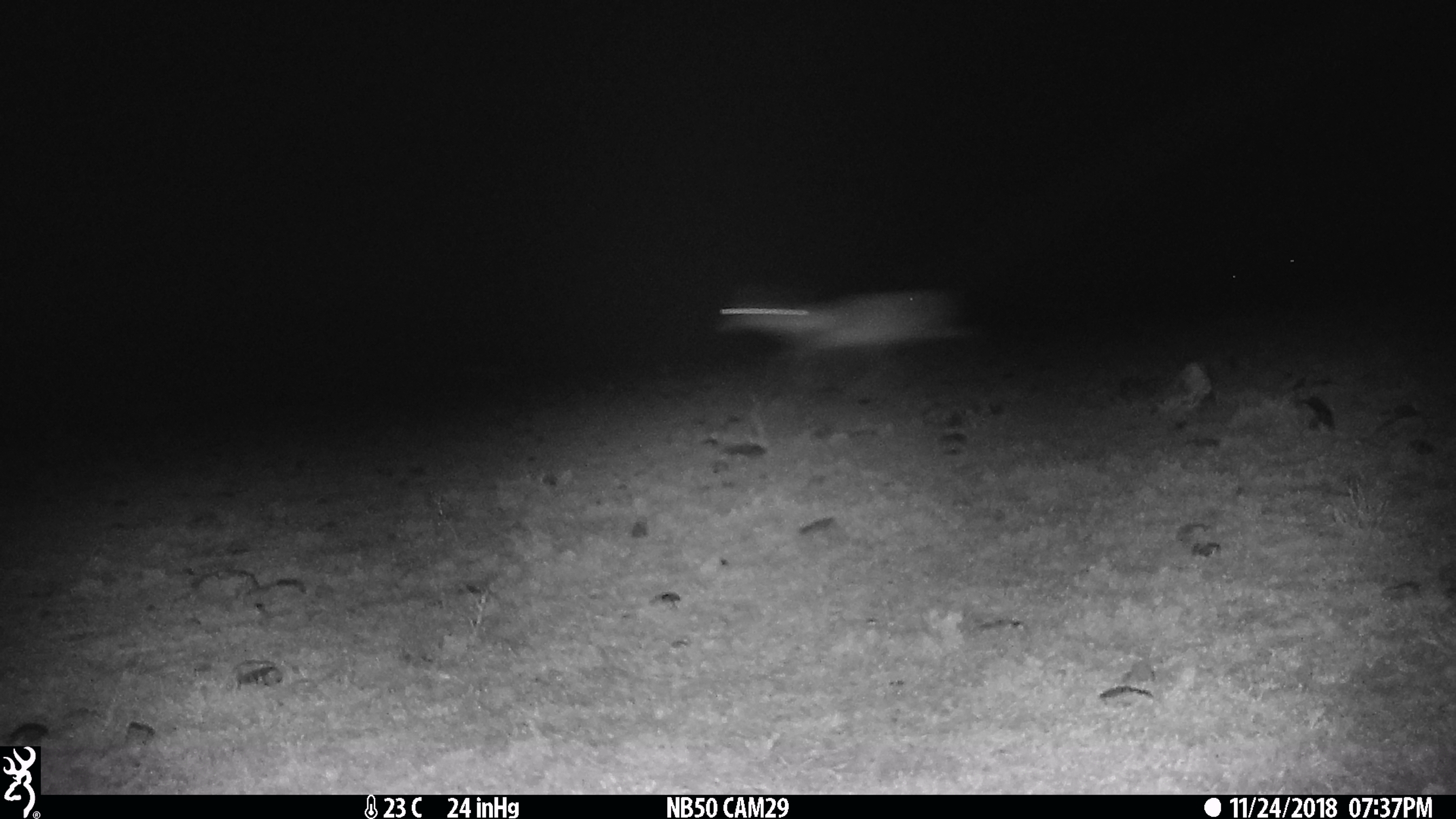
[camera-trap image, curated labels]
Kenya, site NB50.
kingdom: Animalia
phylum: Chordata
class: Mammalia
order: Artiodactyla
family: Bovidae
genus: Eudorcas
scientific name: Eudorcas thomsonii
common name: thomon's gazelle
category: gazelle thomsons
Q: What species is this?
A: Gazelle thomsons (thomon's gazelle) (Eudorcas thomsonii).